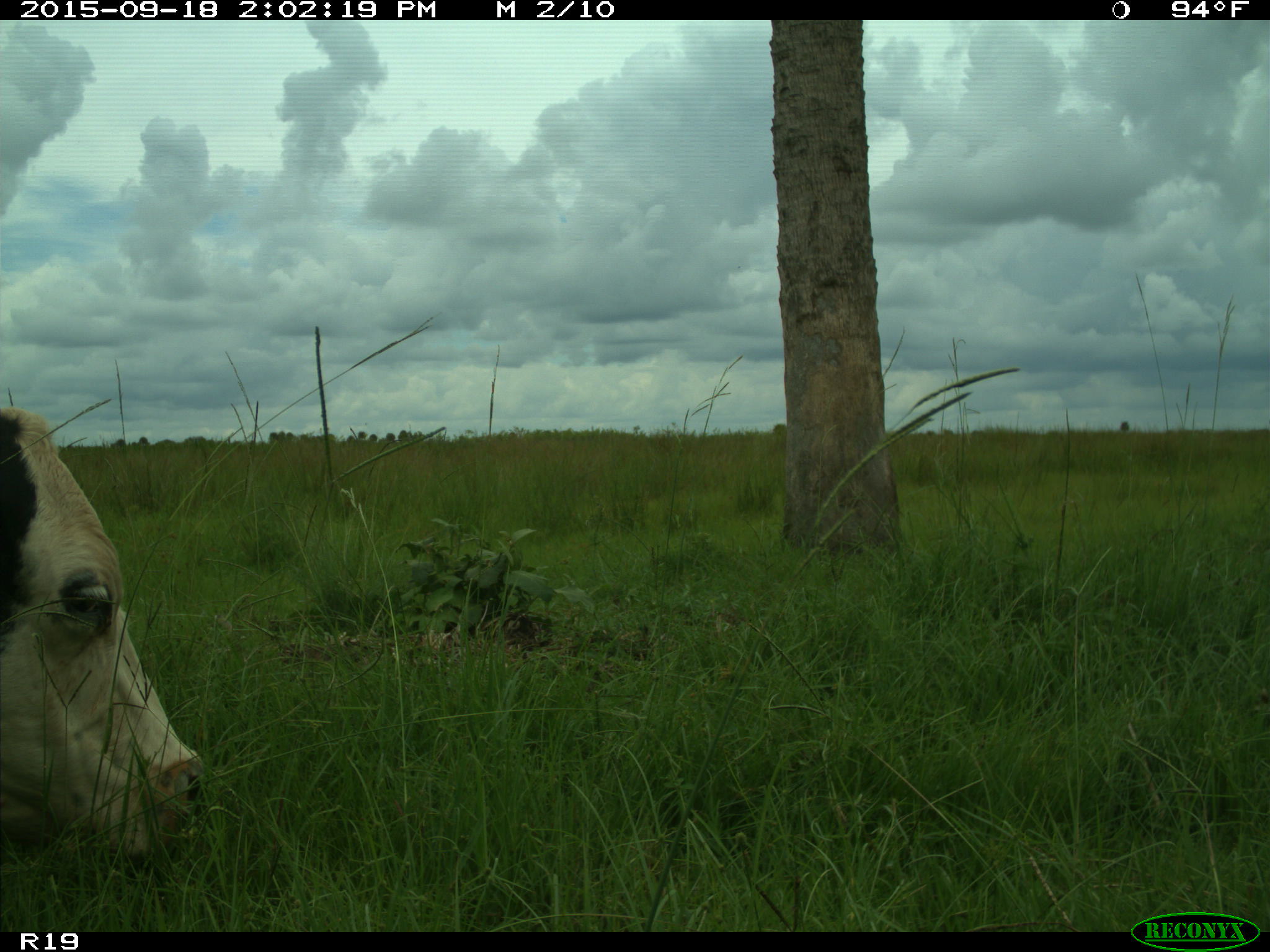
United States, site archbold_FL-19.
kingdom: Animalia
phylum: Chordata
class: Mammalia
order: Artiodactyla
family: Bovidae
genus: Bos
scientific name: Bos taurus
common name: domestic cow